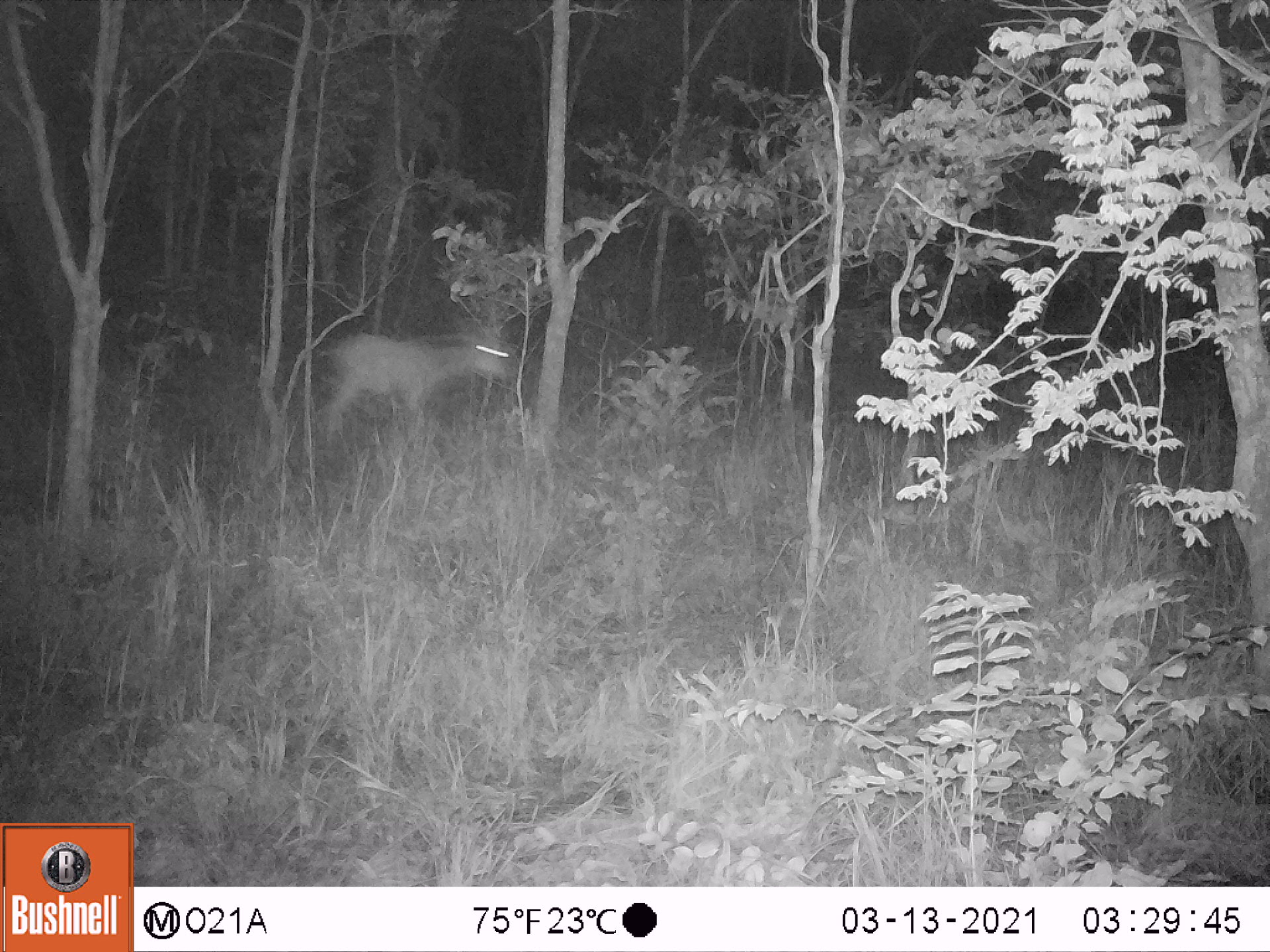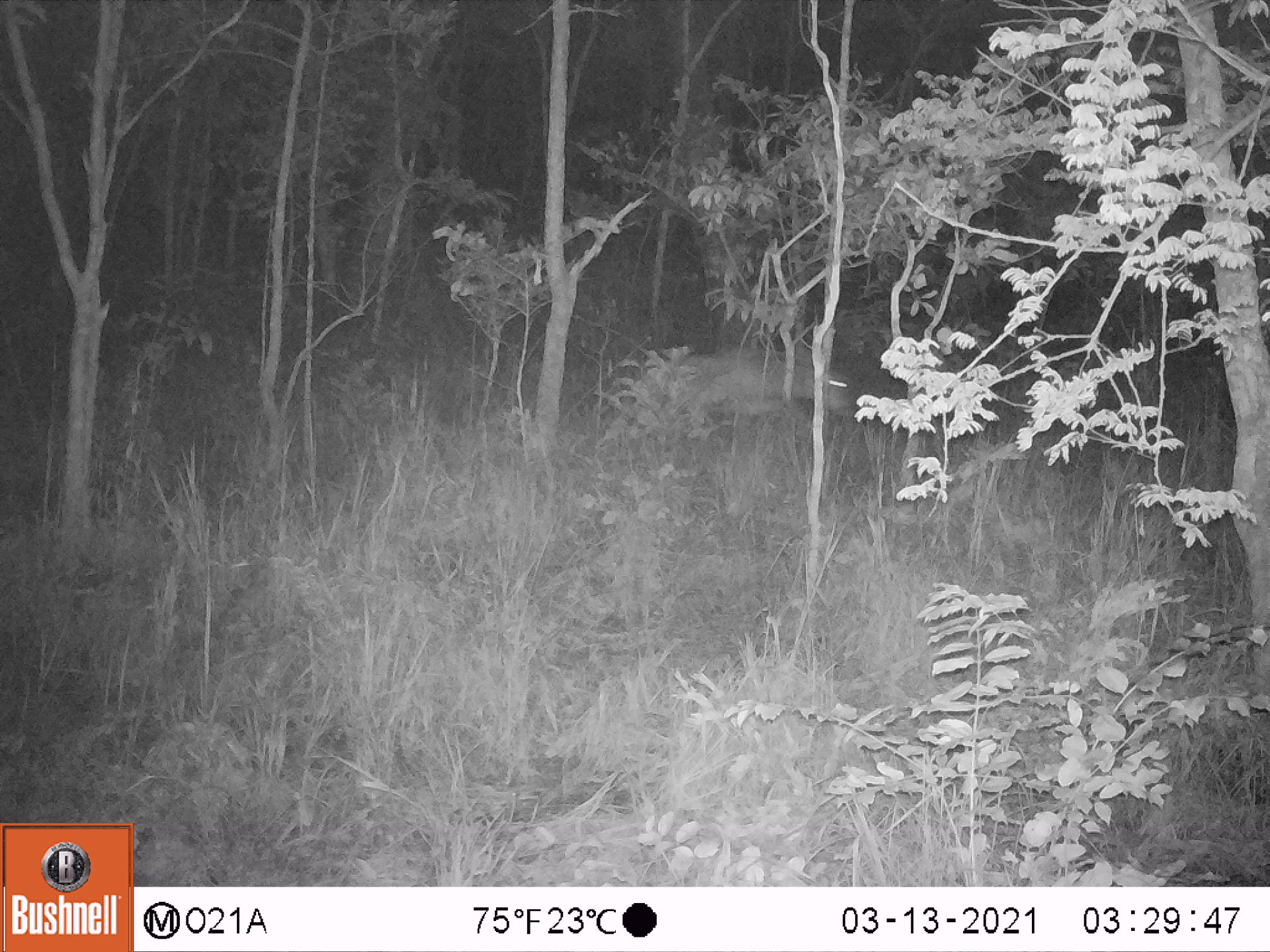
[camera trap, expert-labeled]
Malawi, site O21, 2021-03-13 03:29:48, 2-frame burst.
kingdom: Animalia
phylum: Chordata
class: Mammalia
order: Artiodactyla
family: Bovidae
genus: Hippotragus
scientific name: Hippotragus niger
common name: sable antelope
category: sable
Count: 1.